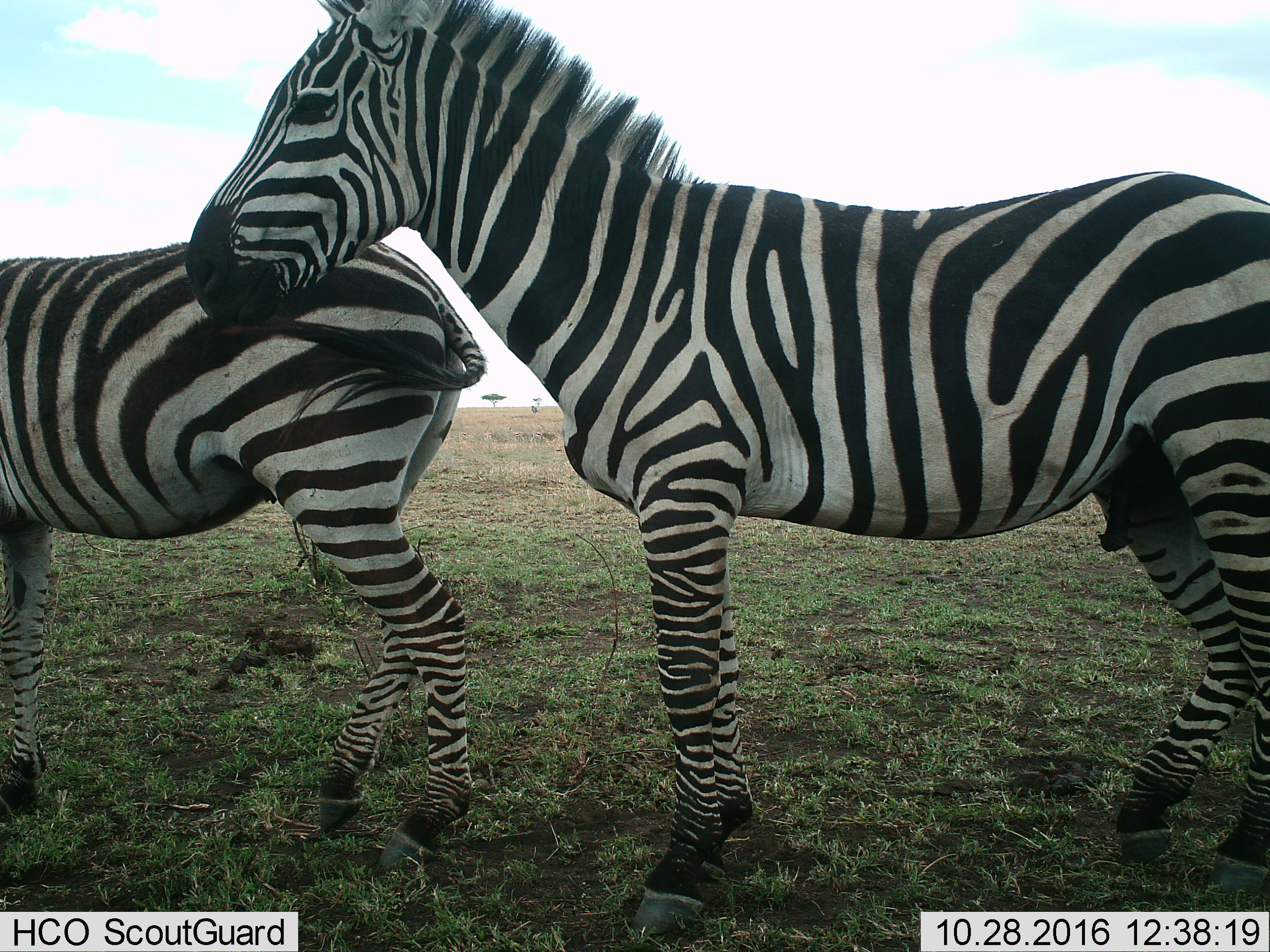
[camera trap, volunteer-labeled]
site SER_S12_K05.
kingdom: Animalia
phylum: Chordata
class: Mammalia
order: Perissodactyla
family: Equidae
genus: Equus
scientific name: Equus quagga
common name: plains zebra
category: zebraplains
Zebraplains (plains zebra) (Equus quagga), count 2. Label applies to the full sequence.